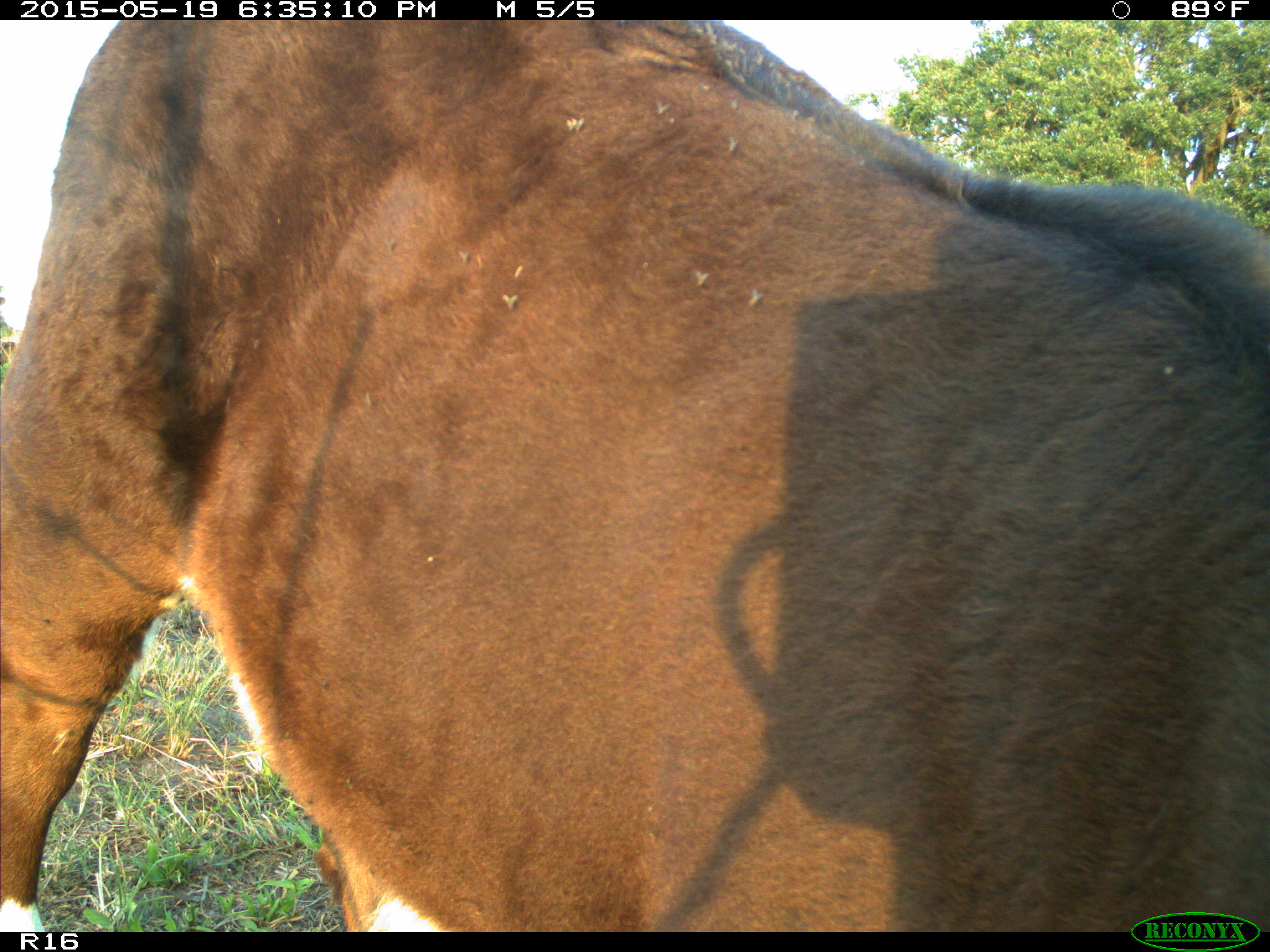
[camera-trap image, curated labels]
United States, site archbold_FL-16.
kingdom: Animalia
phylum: Chordata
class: Mammalia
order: Artiodactyla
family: Bovidae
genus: Bos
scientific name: Bos taurus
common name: domestic cow